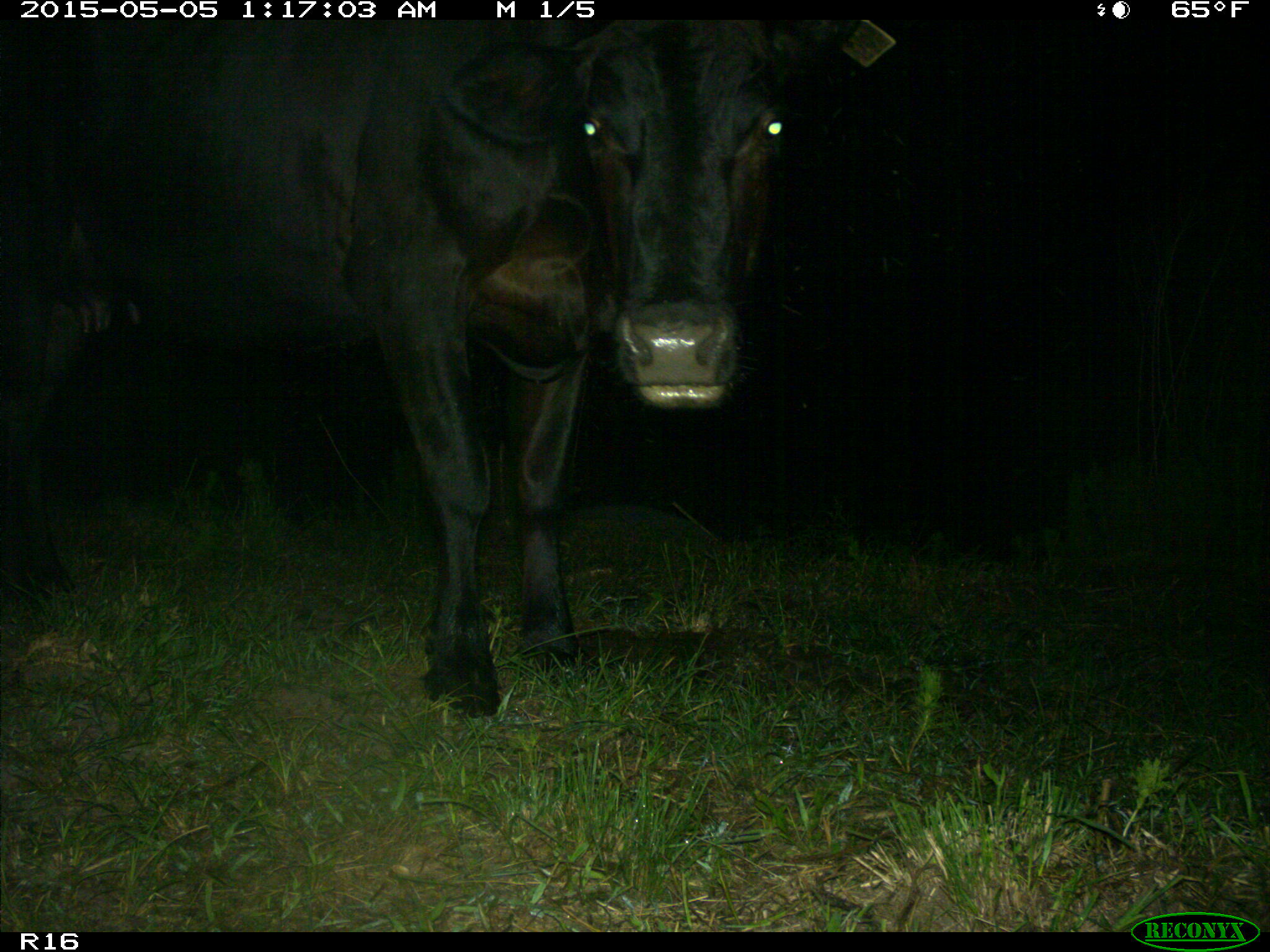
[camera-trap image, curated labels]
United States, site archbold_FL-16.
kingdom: Animalia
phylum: Chordata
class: Mammalia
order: Artiodactyla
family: Bovidae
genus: Bos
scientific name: Bos taurus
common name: domestic cow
Bos taurus (domestic cow).